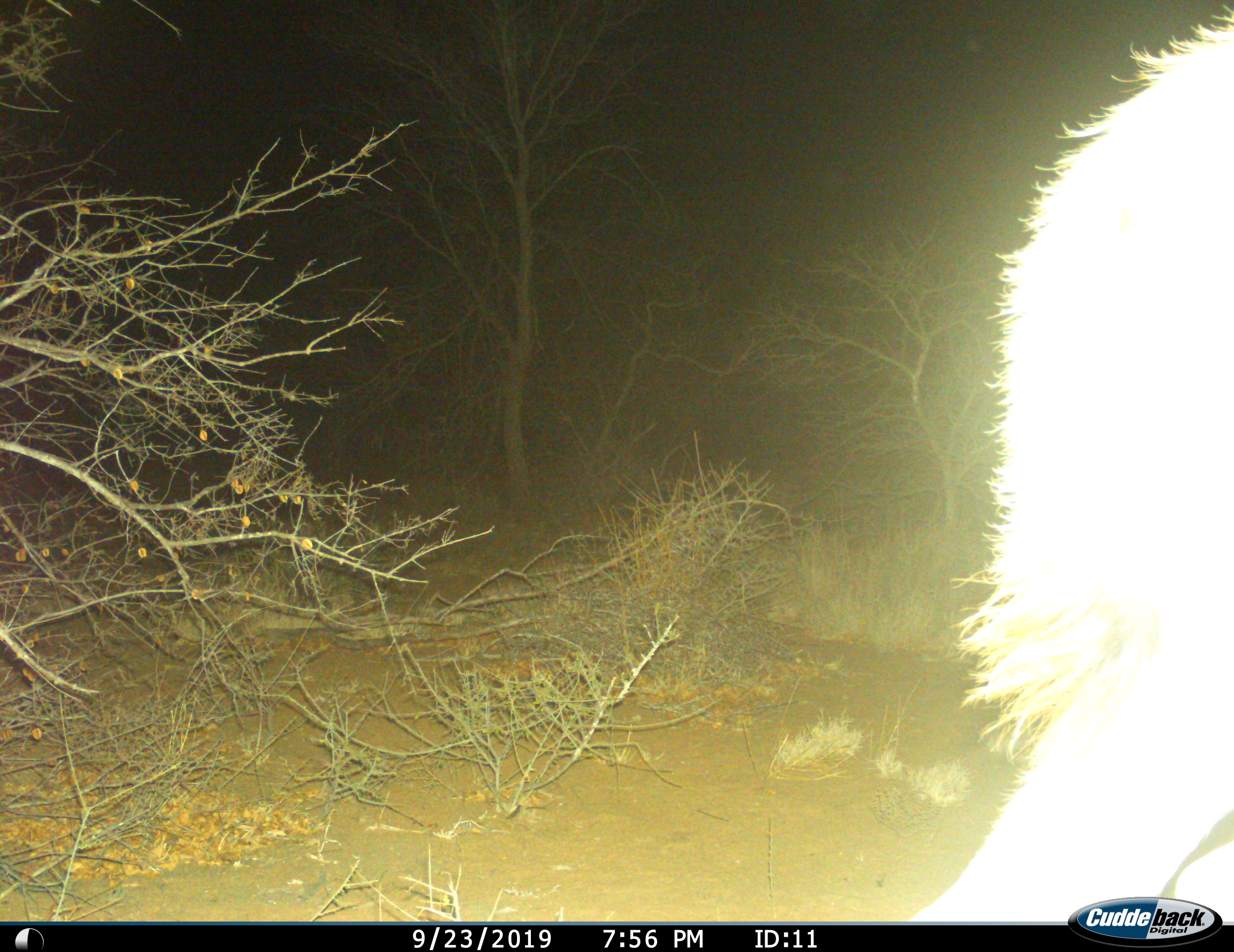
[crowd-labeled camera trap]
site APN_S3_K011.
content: unidentified animal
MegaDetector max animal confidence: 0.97